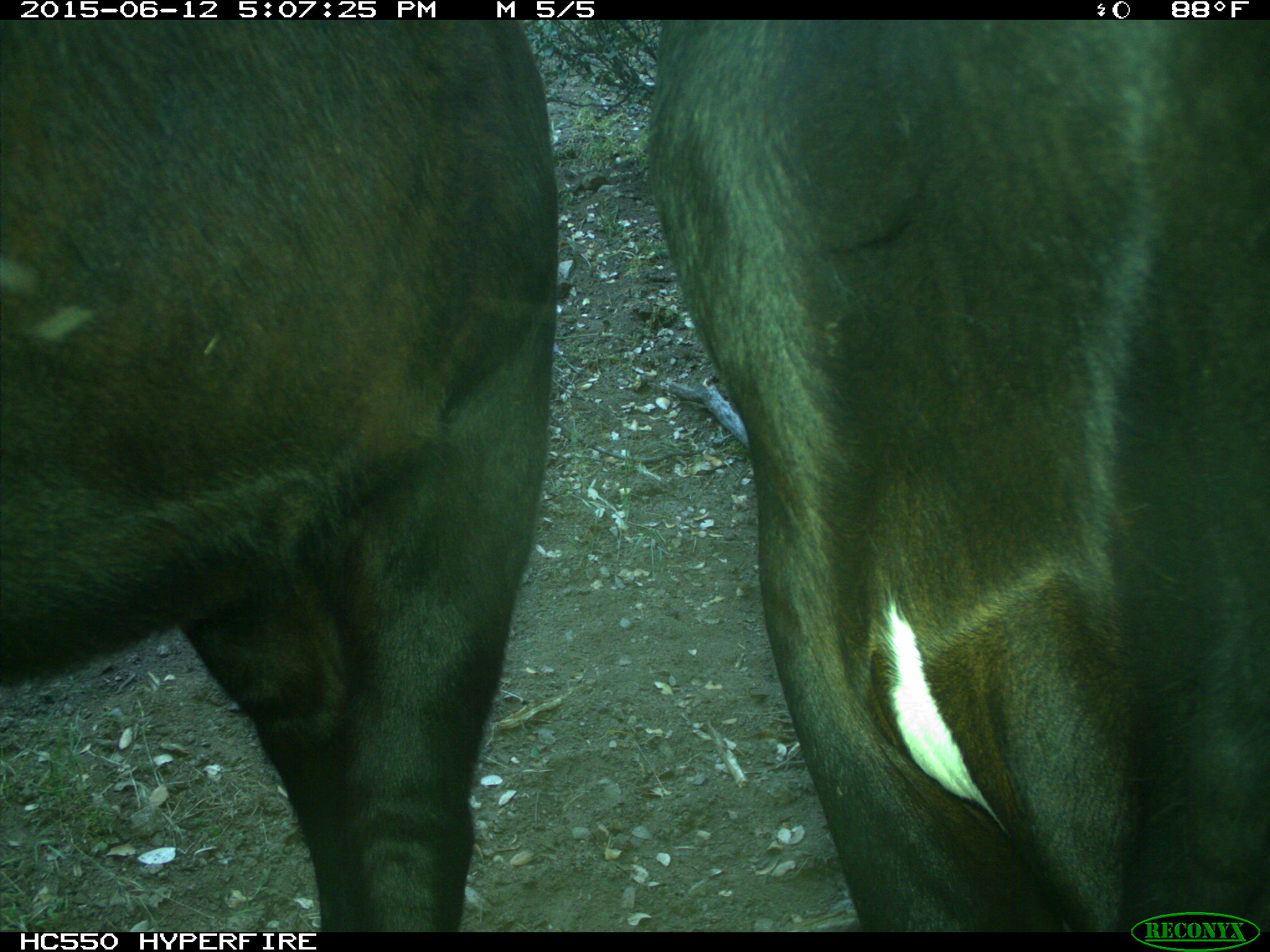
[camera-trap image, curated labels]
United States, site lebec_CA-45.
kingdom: Animalia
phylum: Chordata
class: Mammalia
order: Artiodactyla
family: Bovidae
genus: Bos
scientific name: Bos taurus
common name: domestic cow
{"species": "Bos taurus (domestic cow)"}